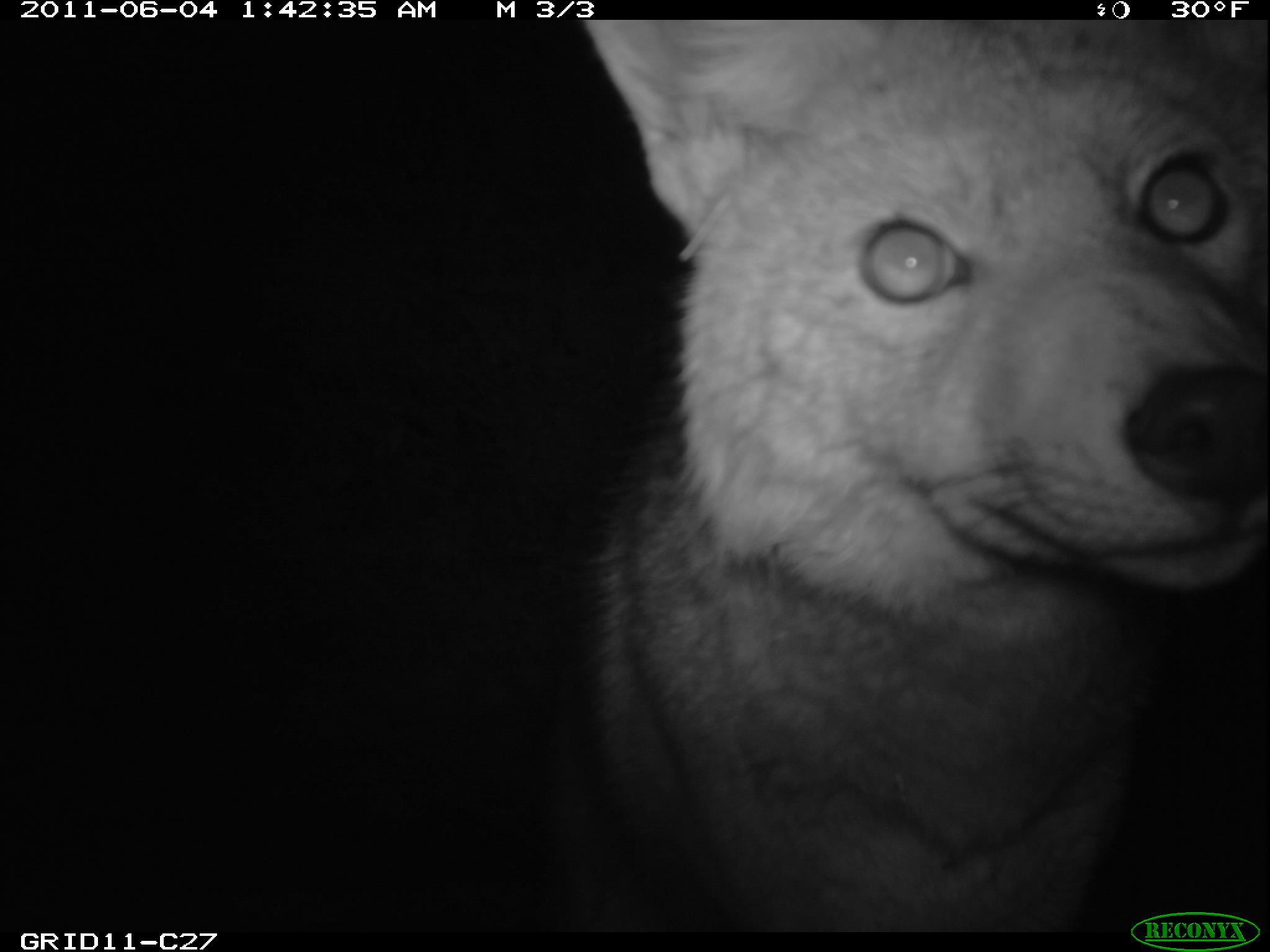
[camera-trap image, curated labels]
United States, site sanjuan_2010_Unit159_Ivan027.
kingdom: Animalia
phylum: Chordata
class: Mammalia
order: Carnivora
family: Canidae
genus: Canis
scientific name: Canis latrans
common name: coyote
Canis latrans (coyote).